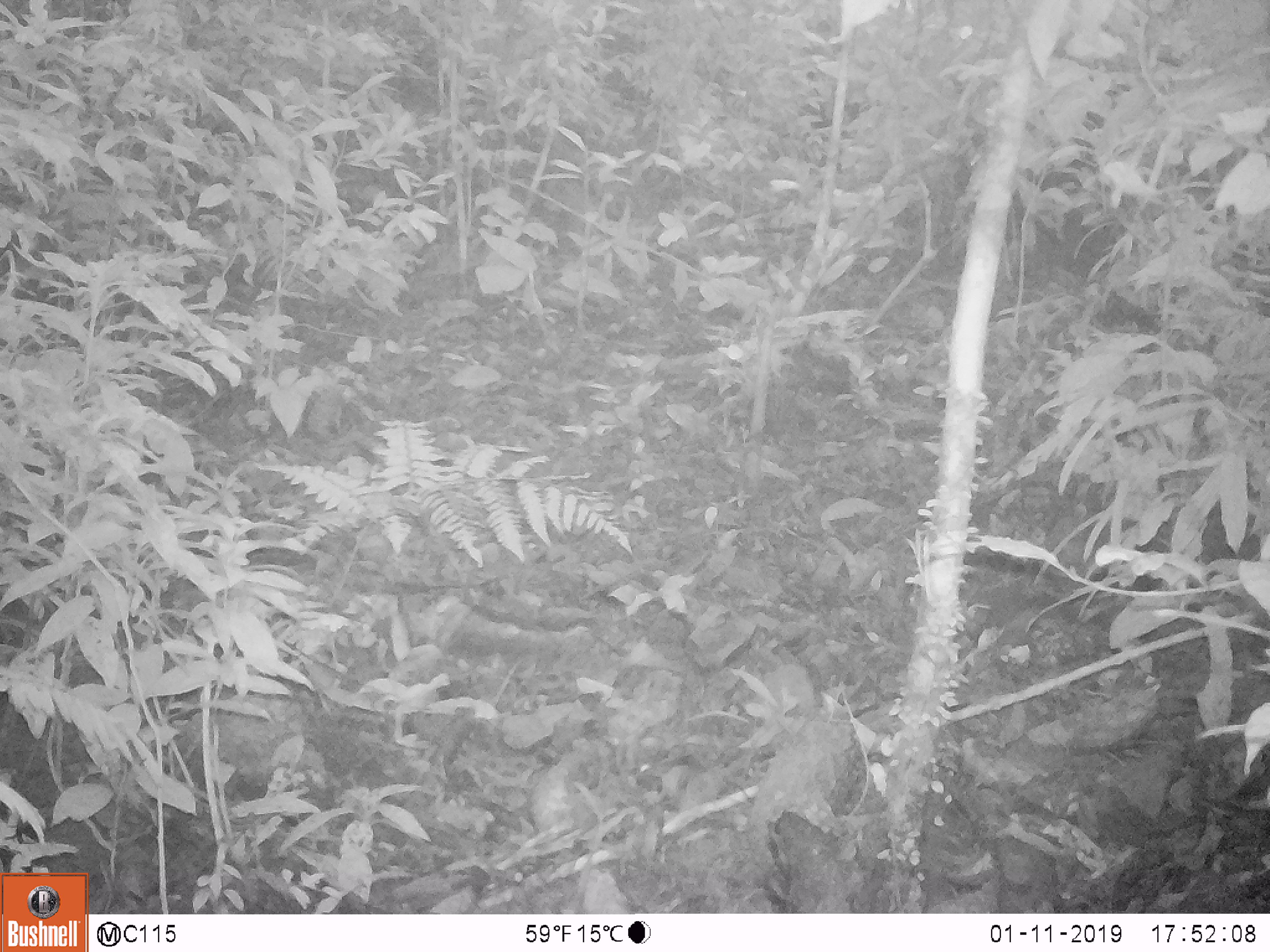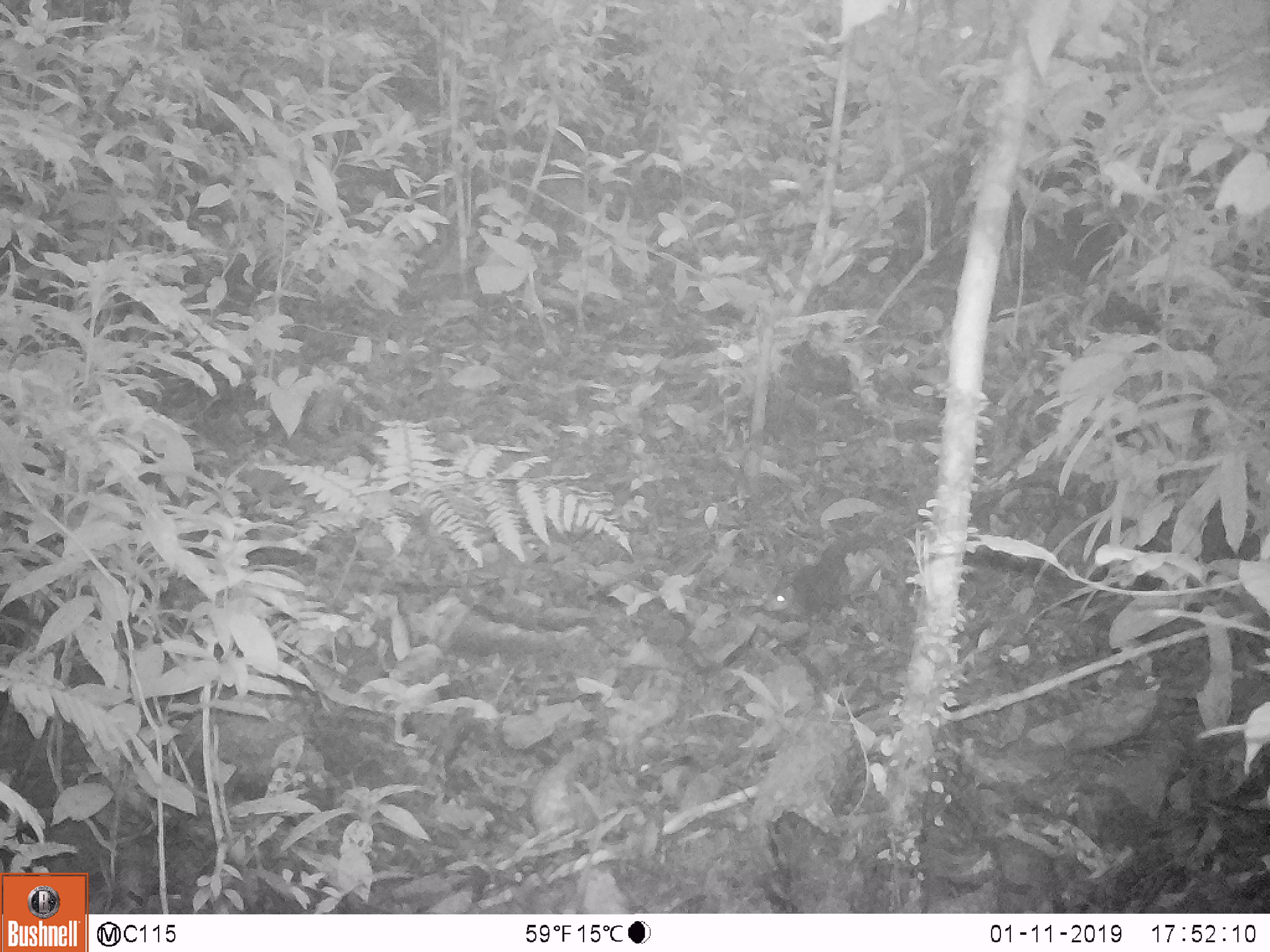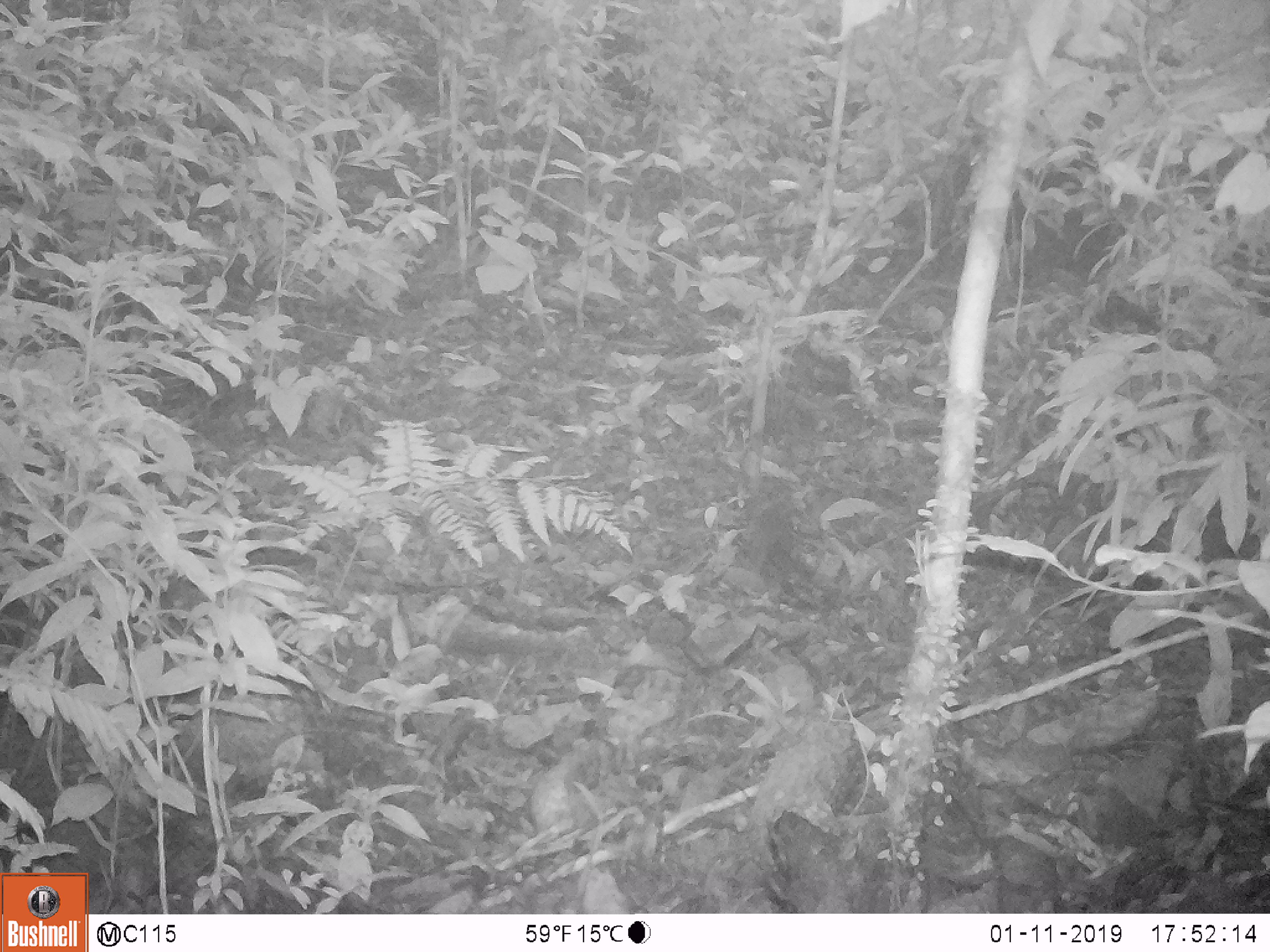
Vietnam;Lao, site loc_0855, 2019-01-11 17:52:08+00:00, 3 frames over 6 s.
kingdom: Animalia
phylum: Chordata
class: Mammalia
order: Rodentia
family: Sciuridae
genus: Dremomys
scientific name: Dremomys rufigenis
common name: red-cheeked squirrel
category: red cheeked squirrel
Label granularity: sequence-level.